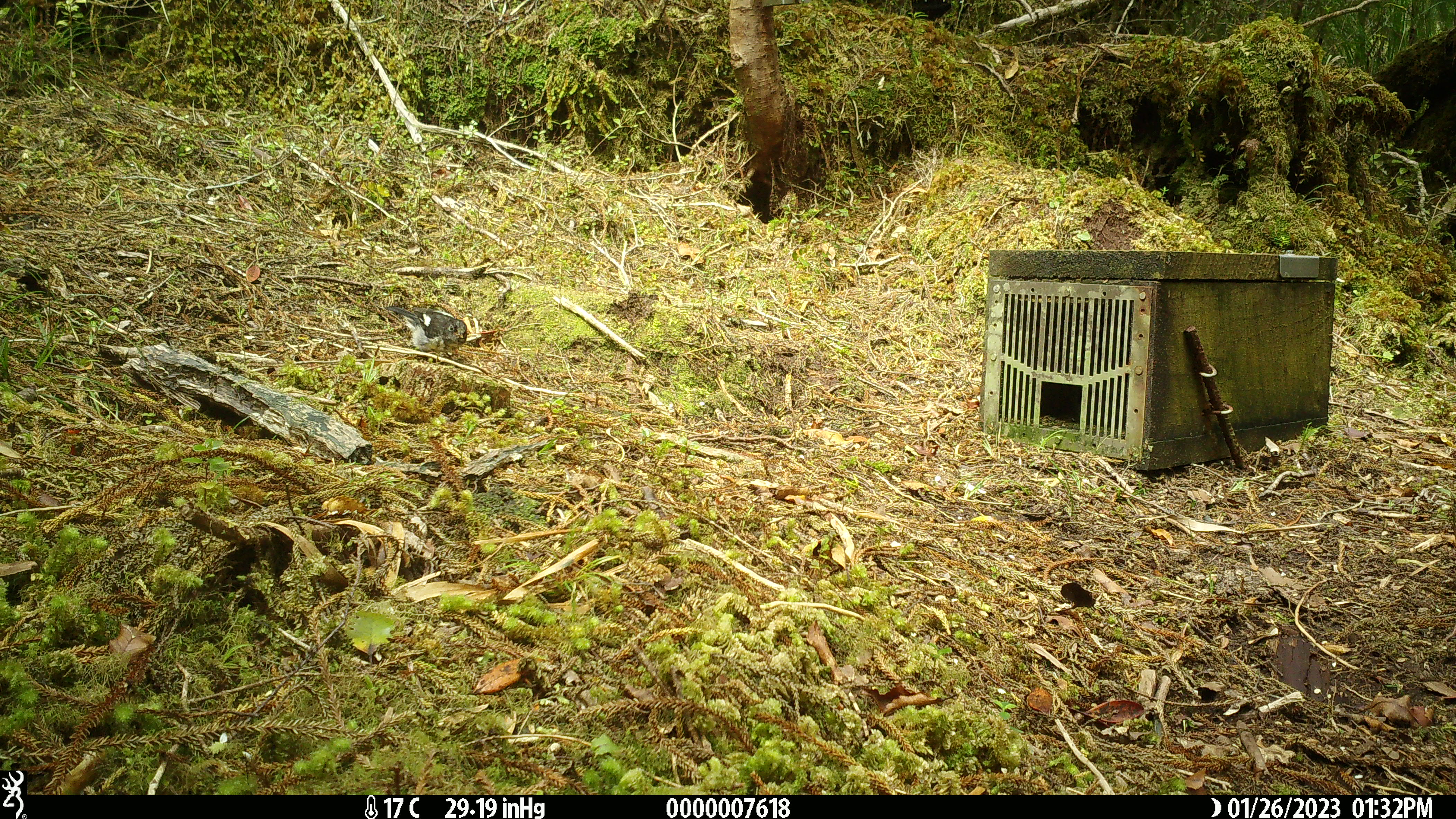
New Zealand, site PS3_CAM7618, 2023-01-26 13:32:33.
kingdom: Animalia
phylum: Chordata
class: Aves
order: Passeriformes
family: Petroicidae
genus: Petroica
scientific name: Petroica macrocephala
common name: tomtit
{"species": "tomtit (Petroica macrocephala)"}